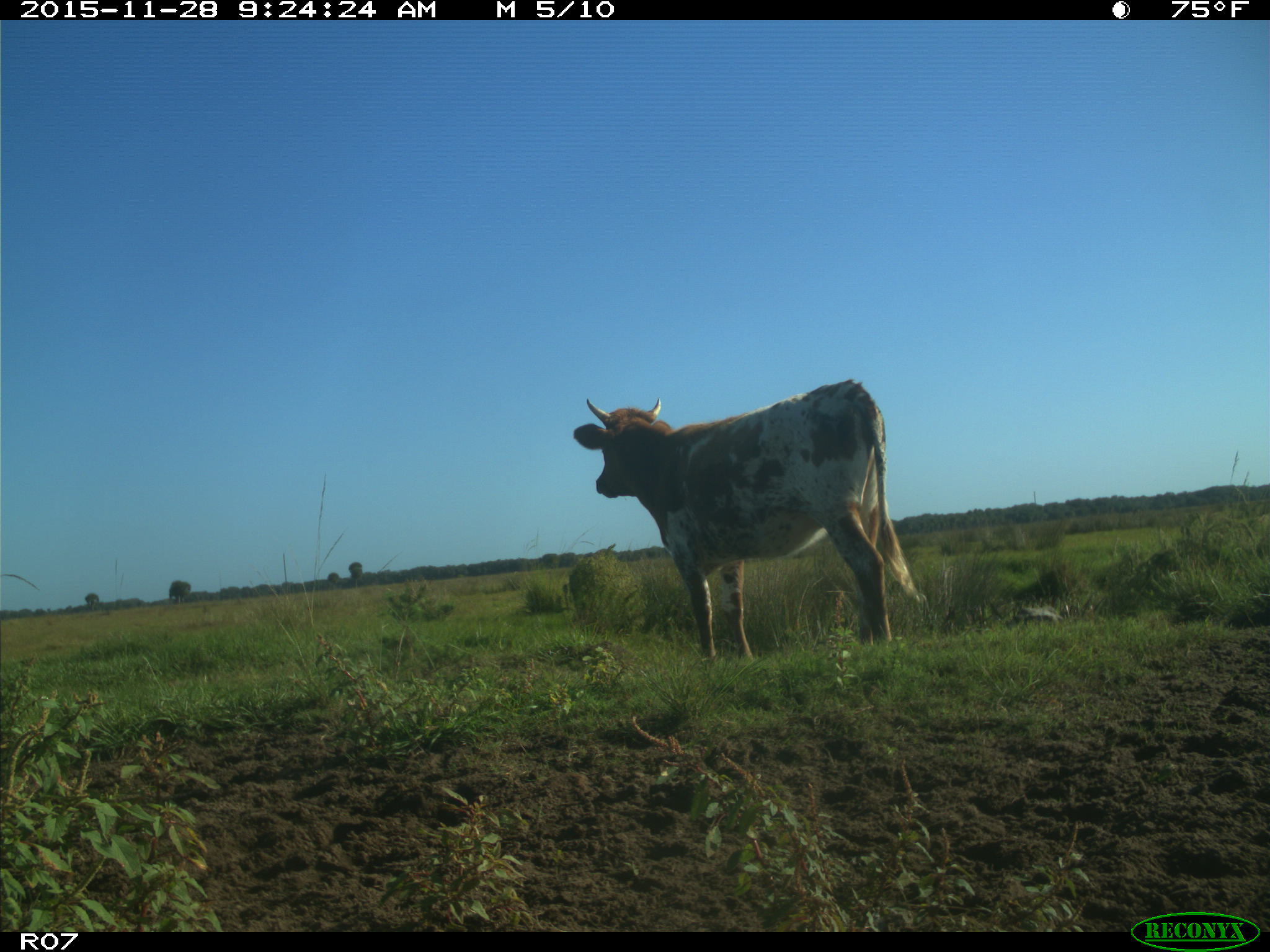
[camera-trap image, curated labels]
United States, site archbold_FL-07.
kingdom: Animalia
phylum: Chordata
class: Mammalia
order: Artiodactyla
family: Bovidae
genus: Bos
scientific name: Bos taurus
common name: domestic cow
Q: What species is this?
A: Bos taurus (domestic cow).